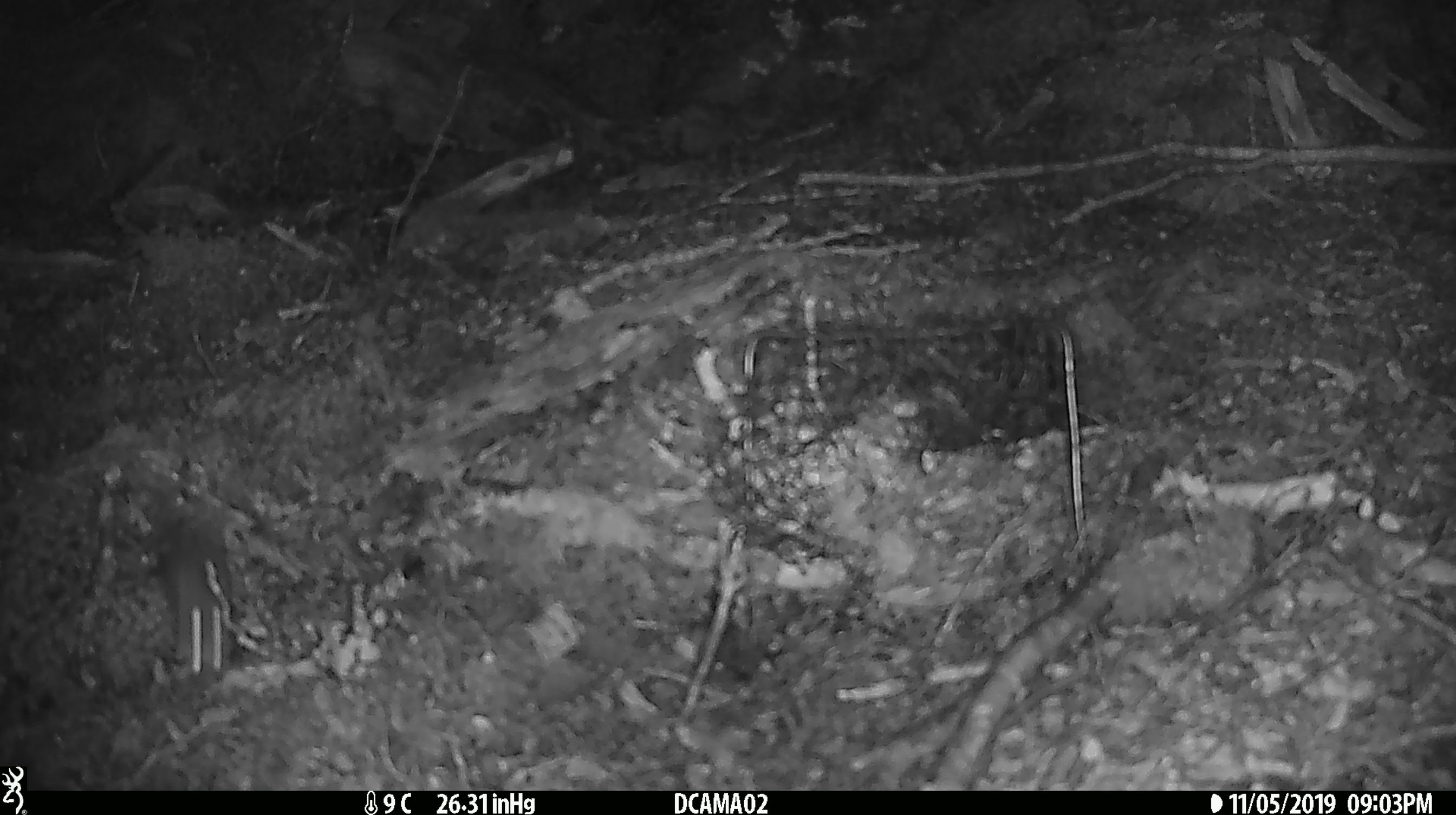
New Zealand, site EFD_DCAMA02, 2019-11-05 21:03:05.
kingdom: Animalia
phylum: Chordata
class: Mammalia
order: Rodentia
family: Muridae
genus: Mus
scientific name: Mus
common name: mouse